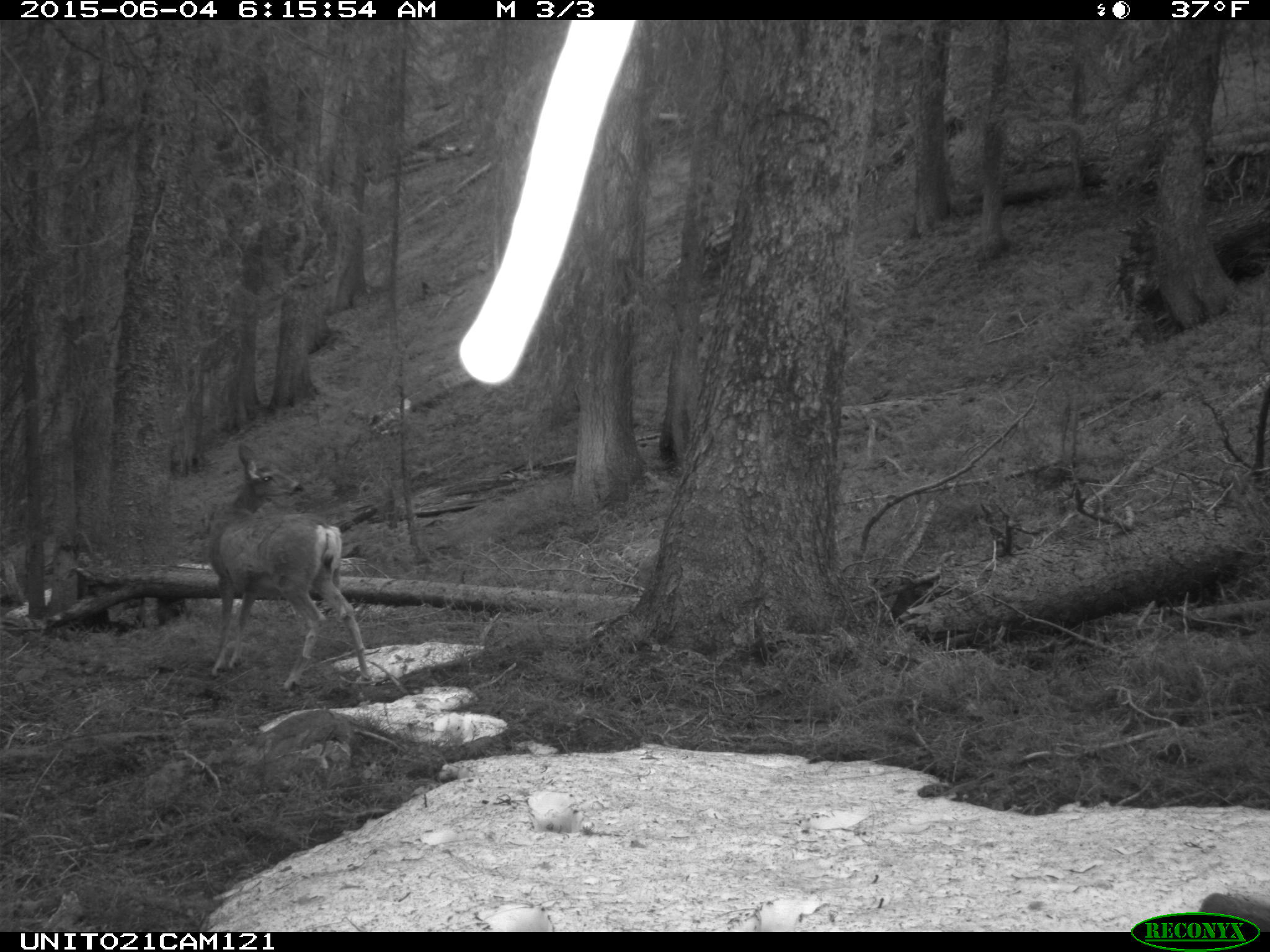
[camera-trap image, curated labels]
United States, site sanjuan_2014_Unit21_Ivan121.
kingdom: Animalia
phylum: Chordata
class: Mammalia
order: Artiodactyla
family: Cervidae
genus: Odocoileus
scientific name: Odocoileus hemionus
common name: mule deer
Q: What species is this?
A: Odocoileus hemionus (mule deer).